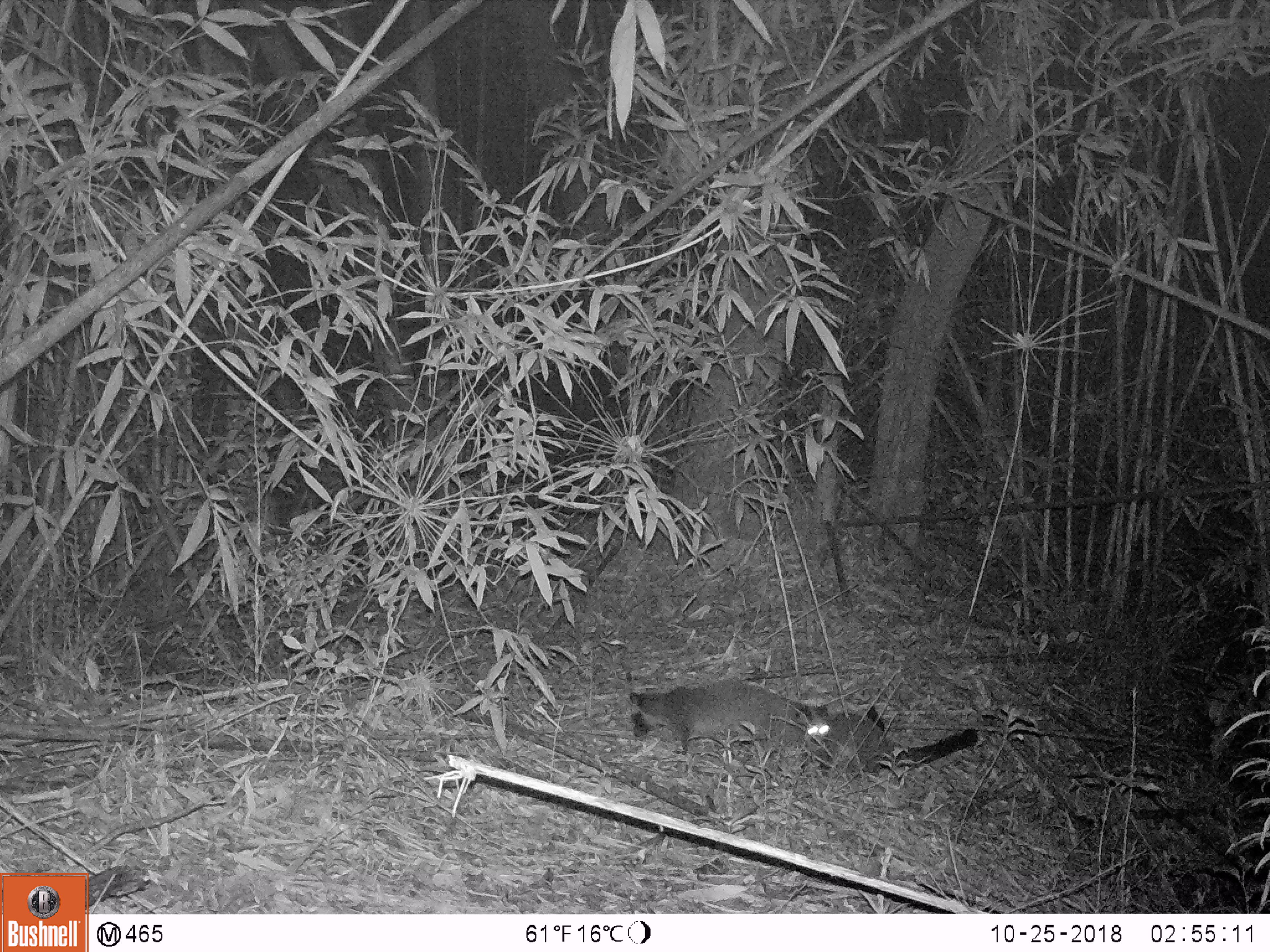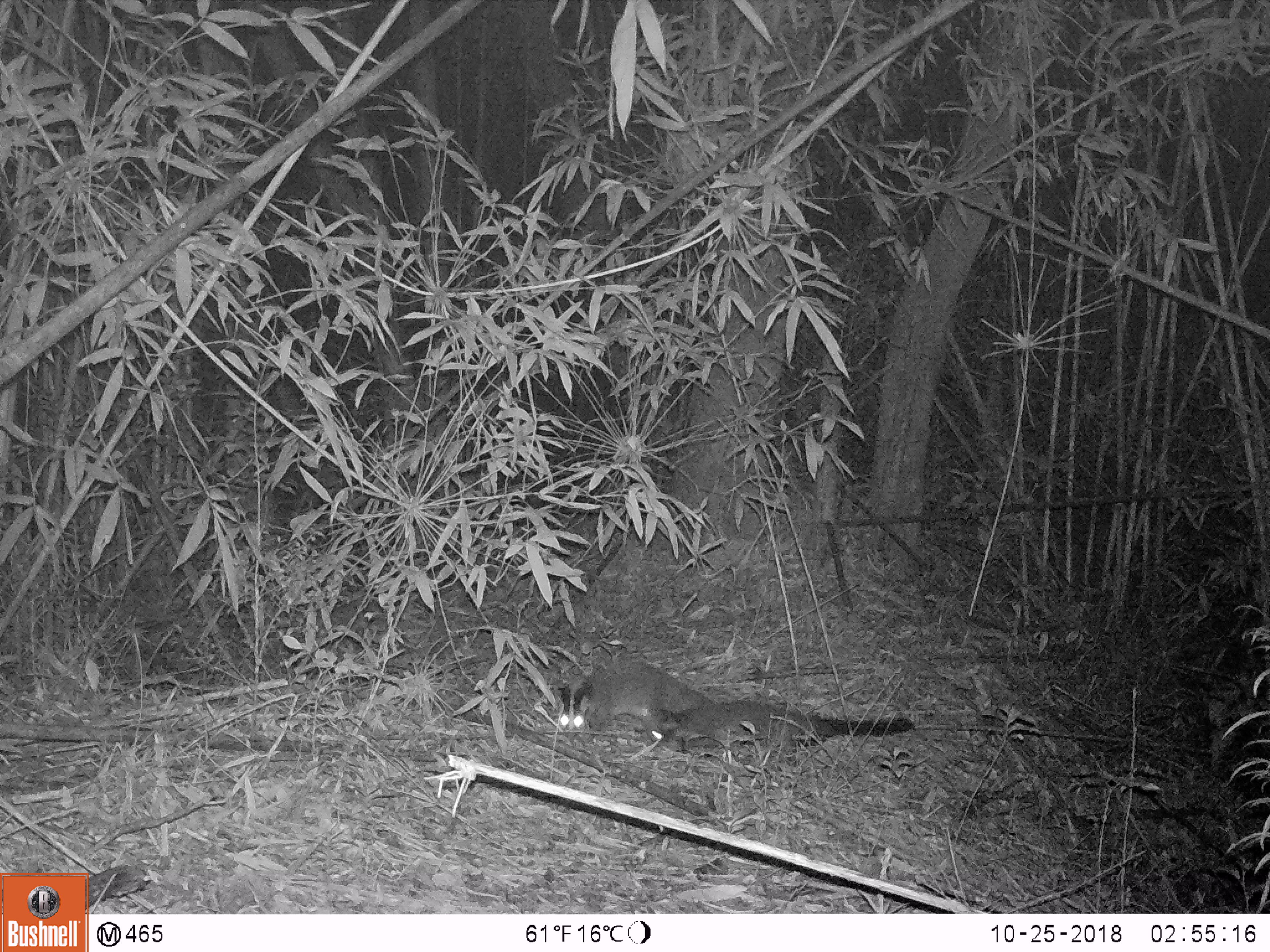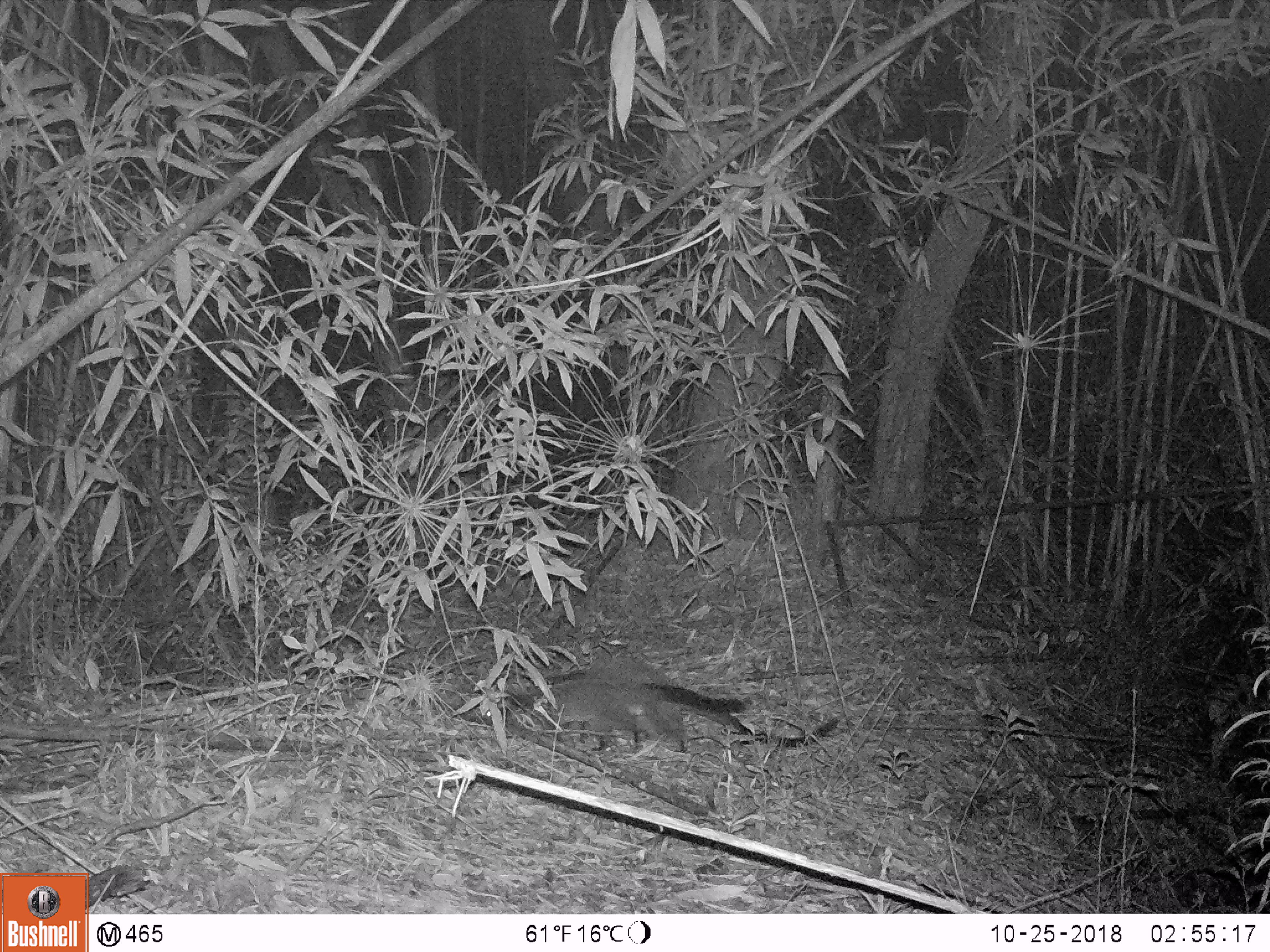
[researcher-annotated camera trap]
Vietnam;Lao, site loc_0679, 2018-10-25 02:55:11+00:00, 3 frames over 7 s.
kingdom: Animalia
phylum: Chordata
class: Mammalia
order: Carnivora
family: Viverridae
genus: Paguma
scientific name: Paguma larvata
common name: masked palm civet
Masked palm civet (Paguma larvata). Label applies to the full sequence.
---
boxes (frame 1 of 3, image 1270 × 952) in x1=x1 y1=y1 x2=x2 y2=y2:
masked palm civet: x1=627 y1=682 x2=885 y2=753; x1=804 y1=711 x2=975 y2=780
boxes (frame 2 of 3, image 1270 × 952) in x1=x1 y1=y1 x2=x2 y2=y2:
masked palm civet: x1=558 y1=659 x2=826 y2=747; x1=643 y1=698 x2=918 y2=756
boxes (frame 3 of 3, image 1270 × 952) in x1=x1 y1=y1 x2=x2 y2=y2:
masked palm civet: x1=508 y1=676 x2=839 y2=761; x1=454 y1=656 x2=752 y2=726